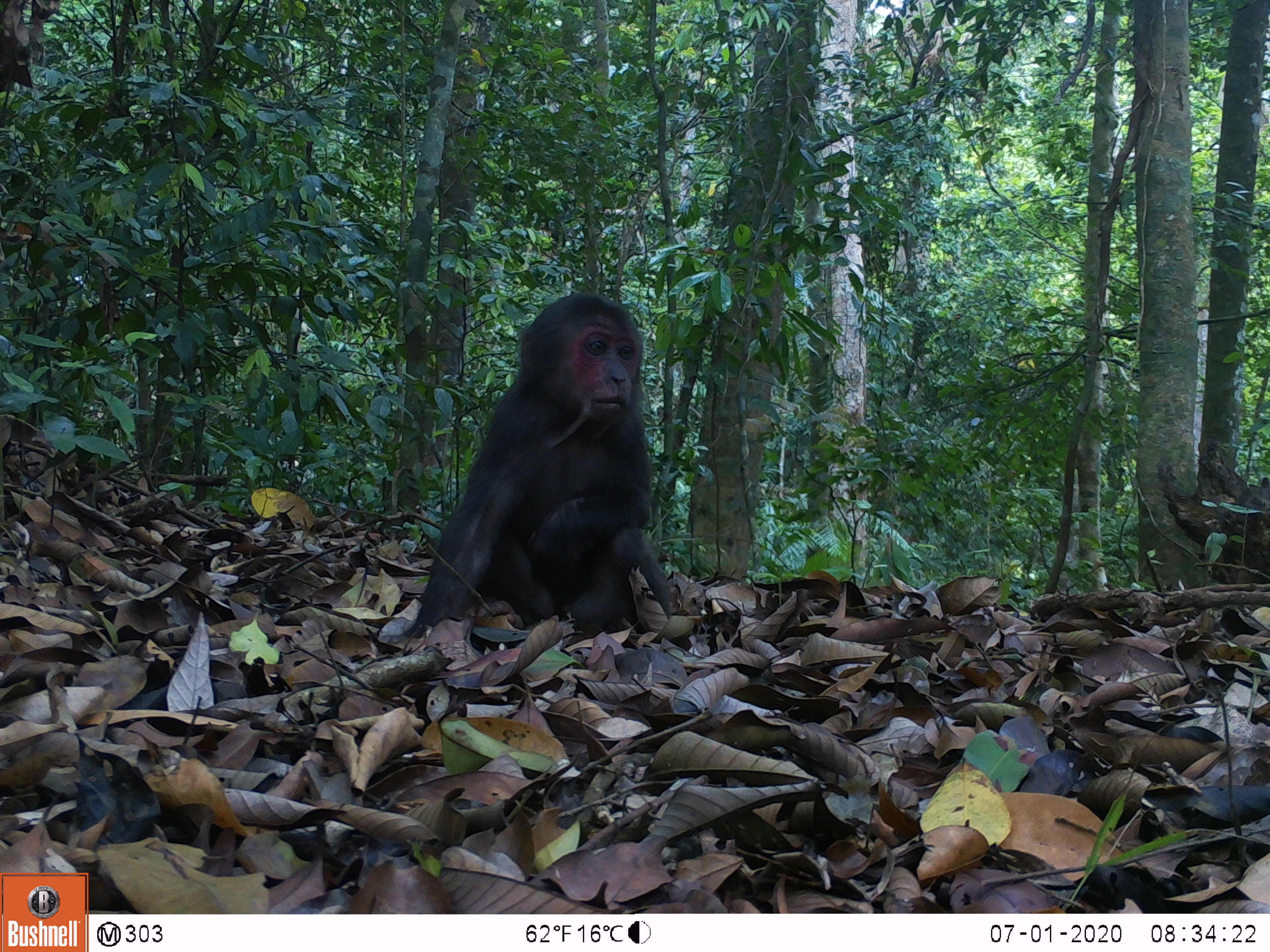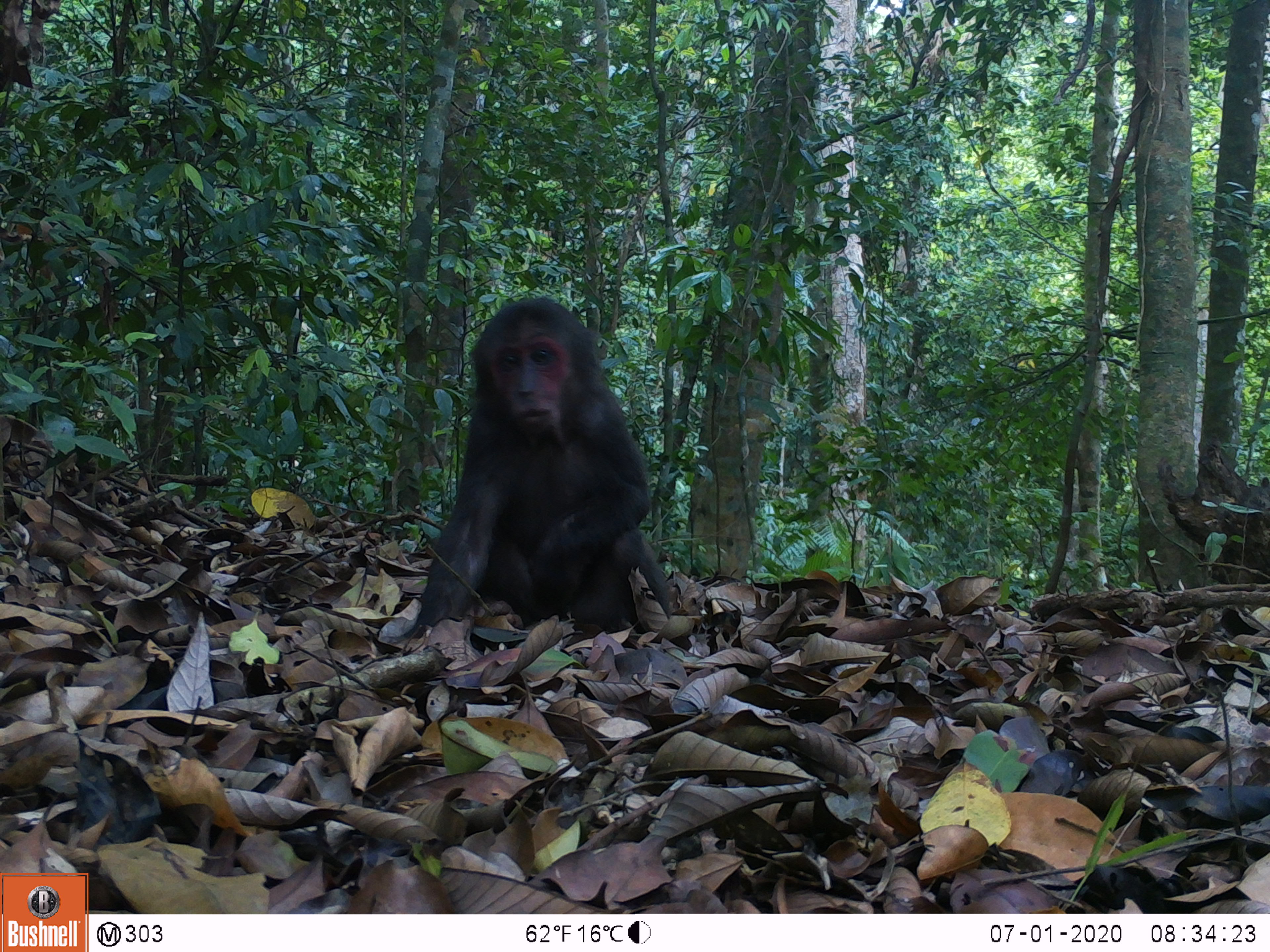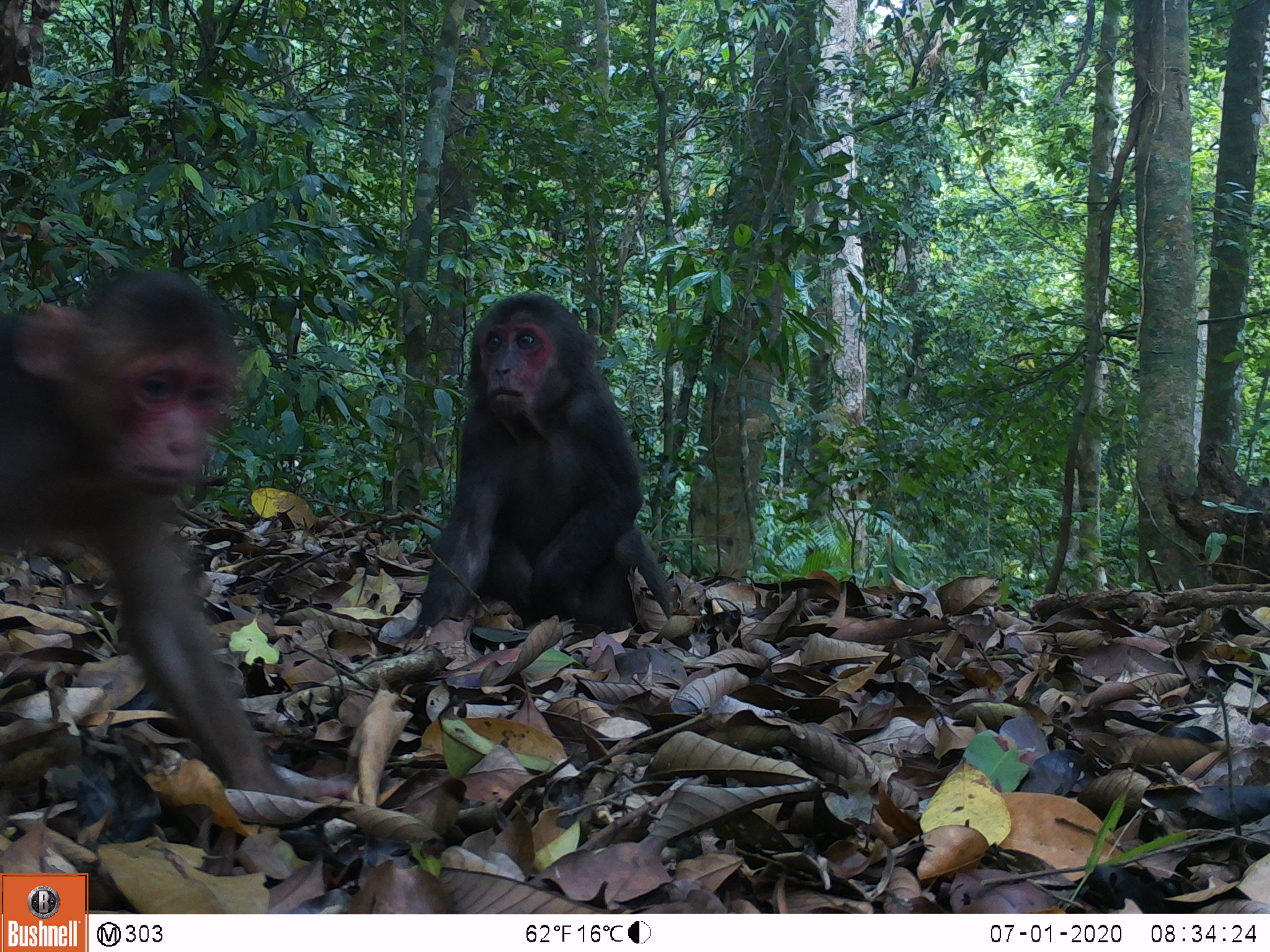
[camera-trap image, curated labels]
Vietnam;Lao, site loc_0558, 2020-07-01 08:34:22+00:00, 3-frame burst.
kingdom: Animalia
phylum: Chordata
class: Mammalia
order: Primates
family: Cercopithecidae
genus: Macaca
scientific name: Macaca arctoides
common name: stump-tailed macaque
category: stump tailed macaque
Stump tailed macaque (stump-tailed macaque) (Macaca arctoides). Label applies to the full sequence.